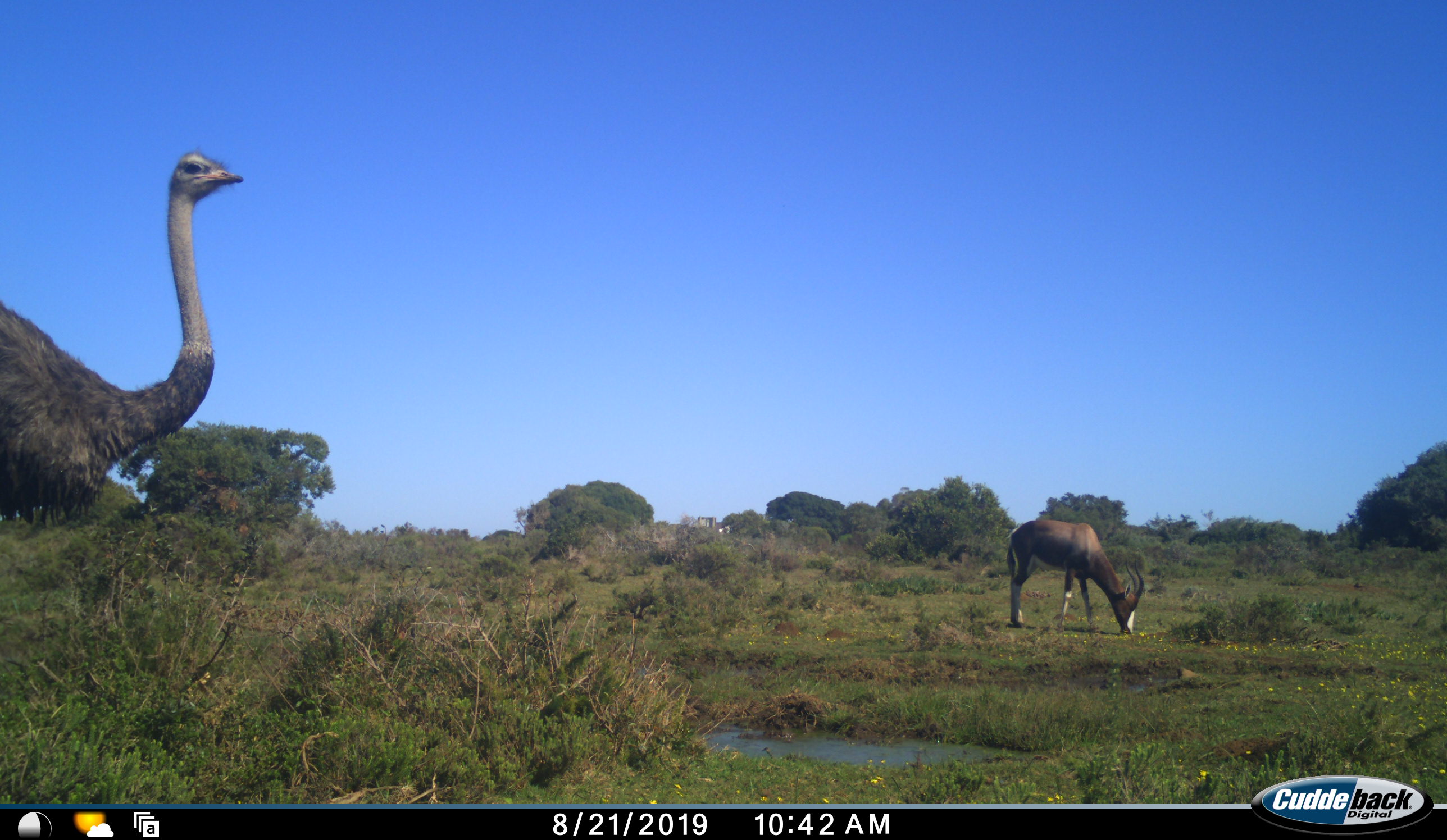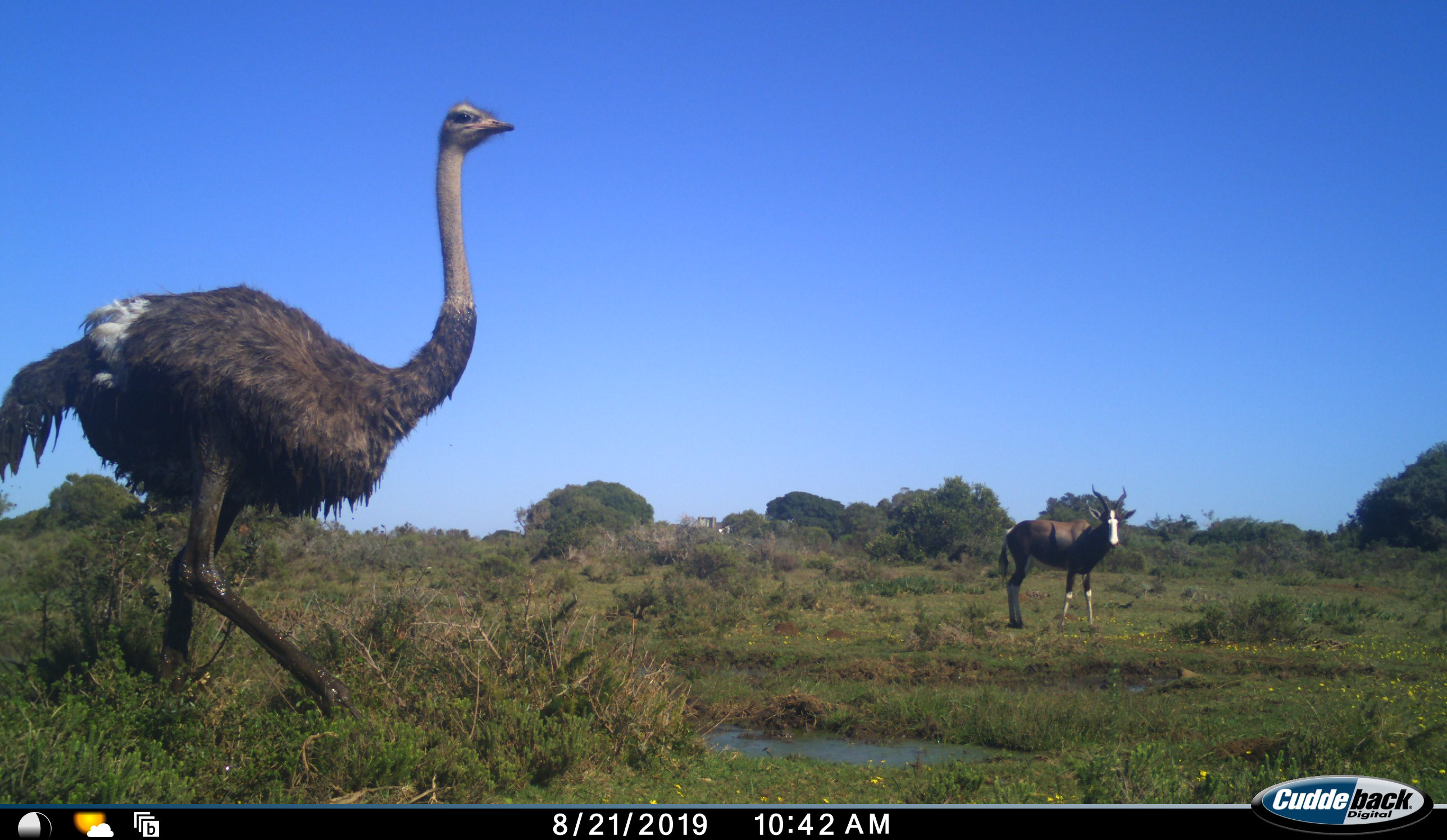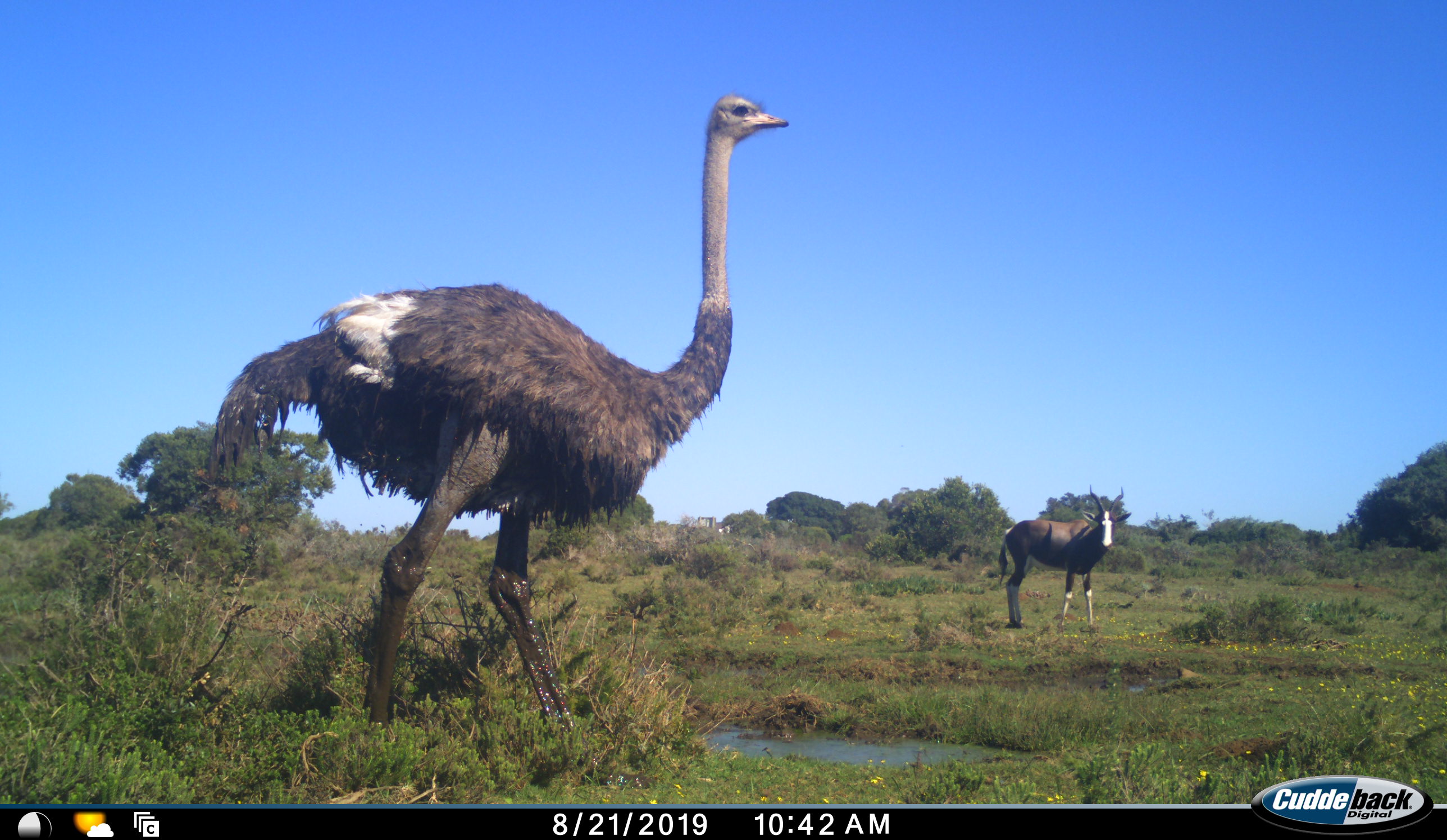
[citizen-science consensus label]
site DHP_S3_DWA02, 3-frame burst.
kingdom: Animalia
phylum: Chordata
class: Mammalia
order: Artiodactyla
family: Bovidae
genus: Damaliscus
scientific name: Damaliscus pygargus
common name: bontebok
Bontebok (Damaliscus pygargus), count 1. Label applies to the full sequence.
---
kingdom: Animalia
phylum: Chordata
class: Aves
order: Struthioniformes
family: Struthionidae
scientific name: Struthionidae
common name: ostrich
Ostrich (Struthionidae), count 1. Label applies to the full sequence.